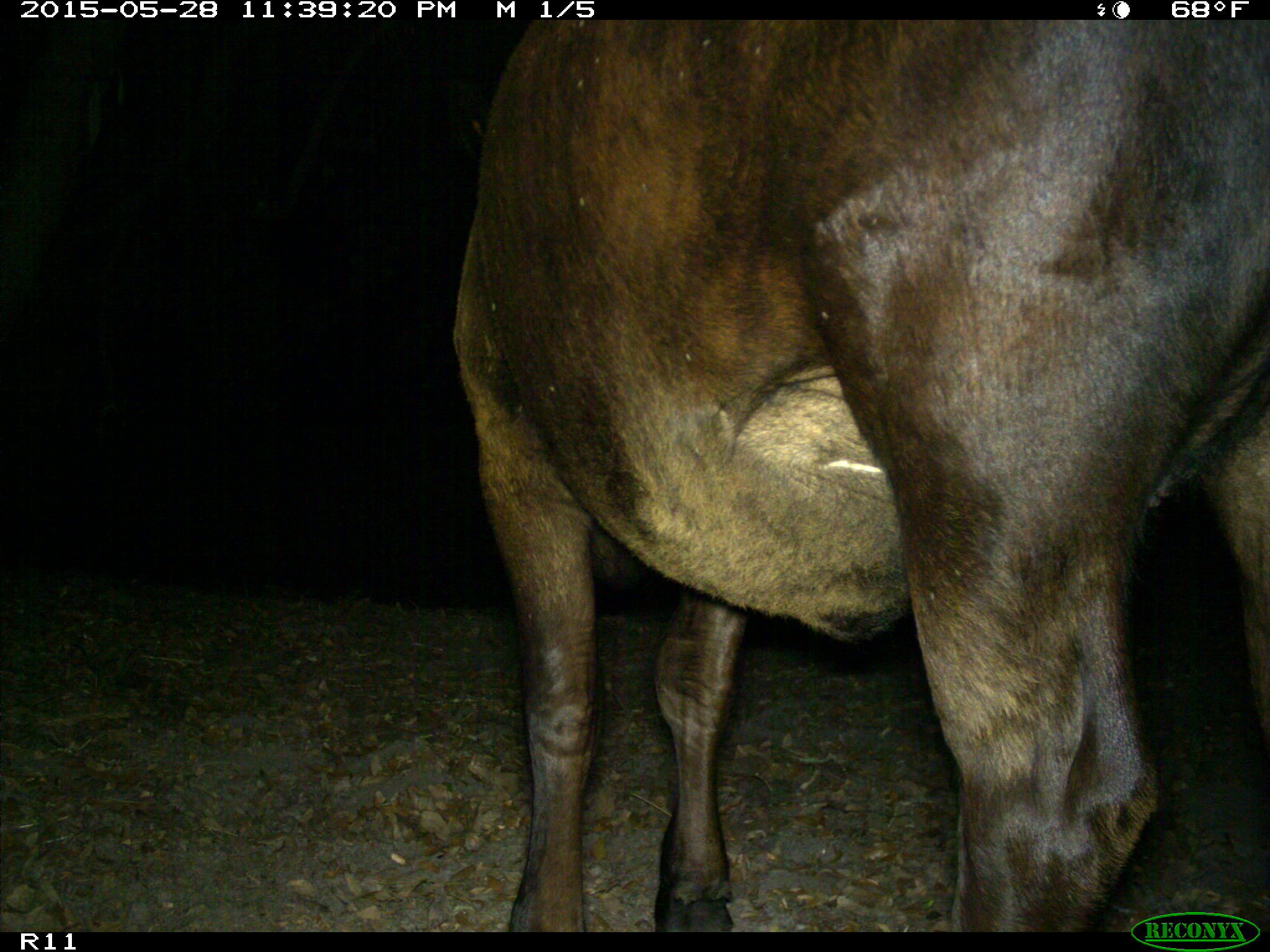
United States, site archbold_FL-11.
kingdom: Animalia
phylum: Chordata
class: Mammalia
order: Artiodactyla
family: Bovidae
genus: Bos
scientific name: Bos taurus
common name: domestic cow